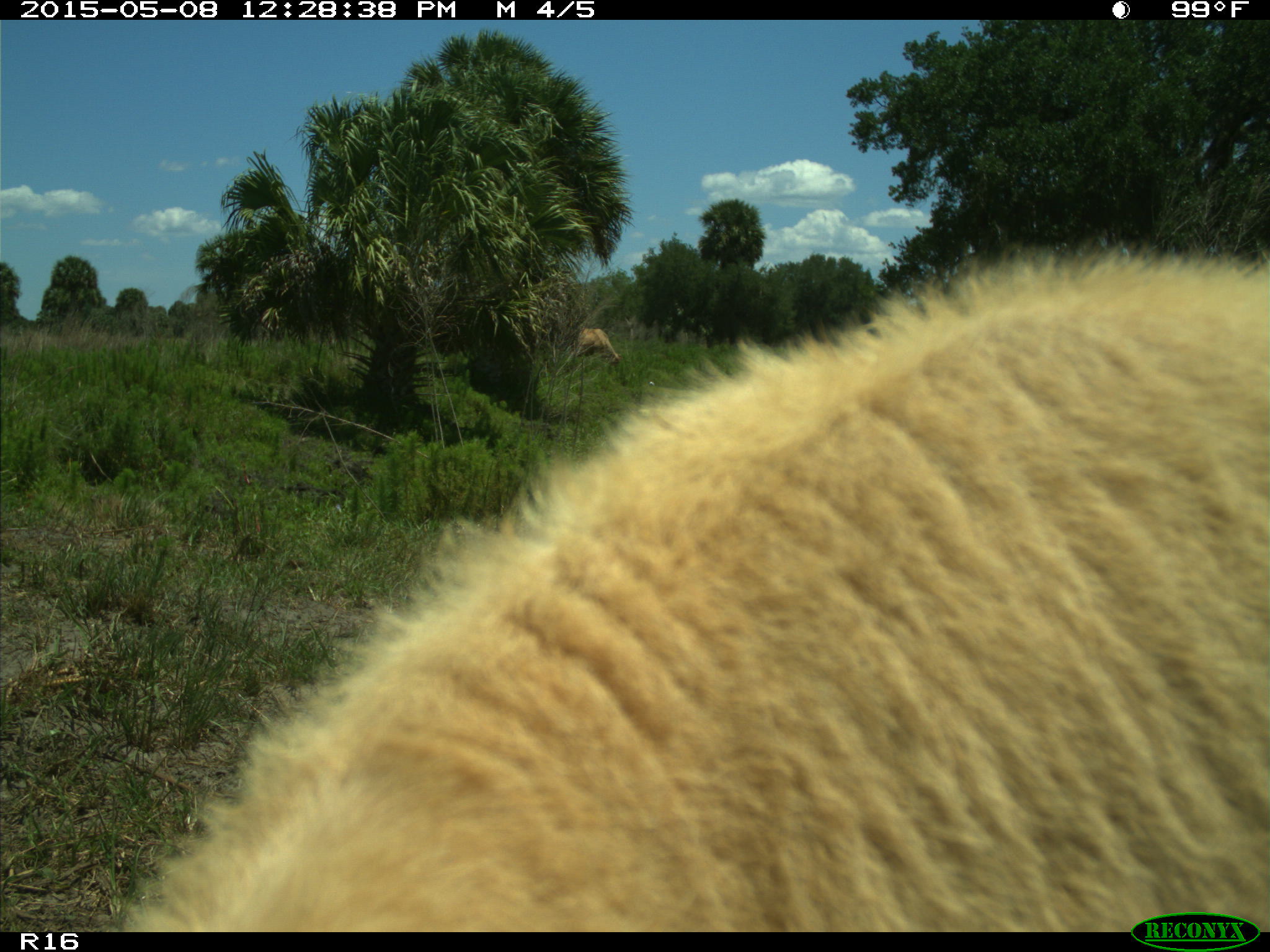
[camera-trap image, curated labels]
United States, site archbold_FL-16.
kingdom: Animalia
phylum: Chordata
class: Mammalia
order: Artiodactyla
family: Bovidae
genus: Bos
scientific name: Bos taurus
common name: domestic cow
Bos taurus (domestic cow).